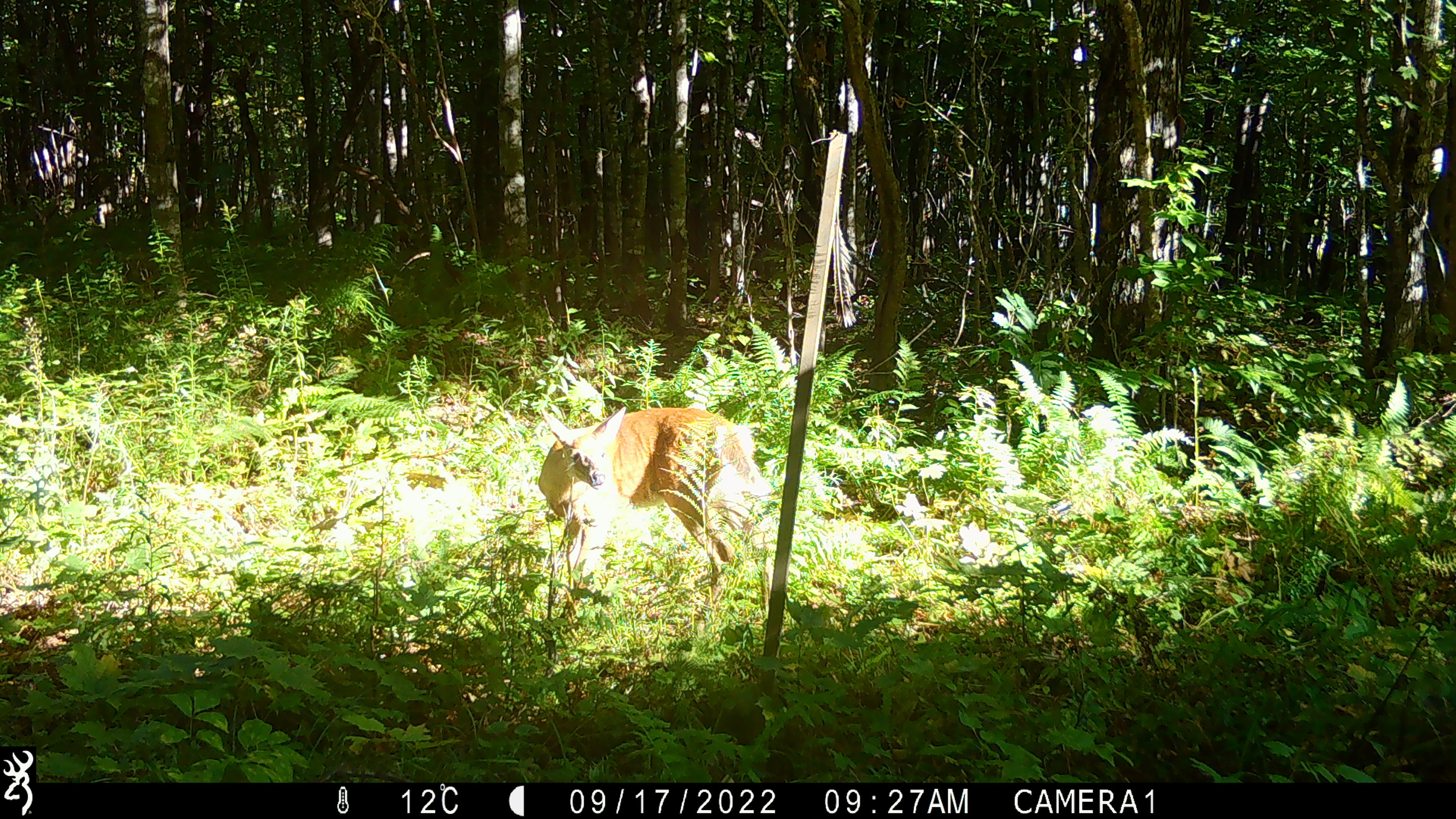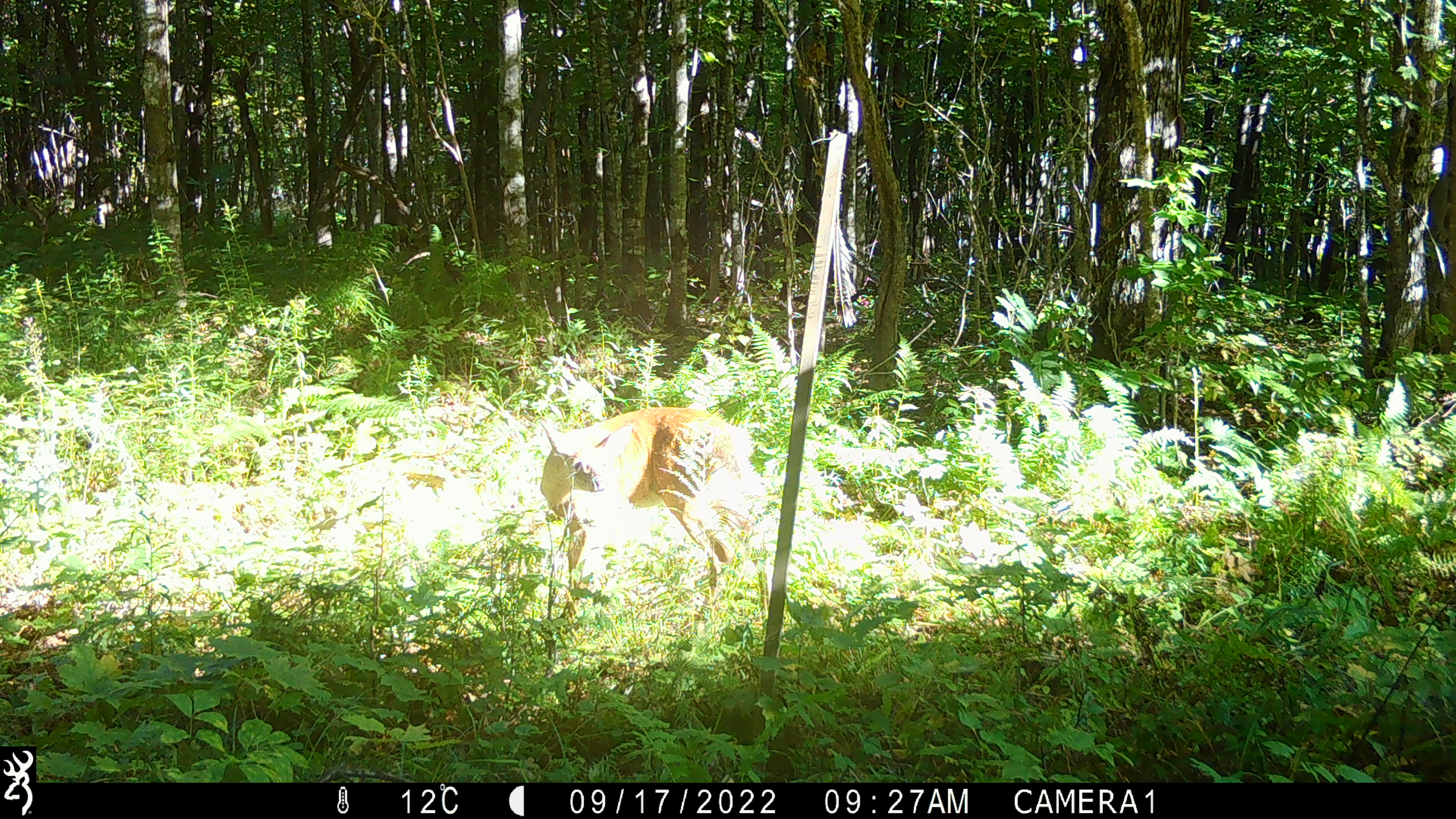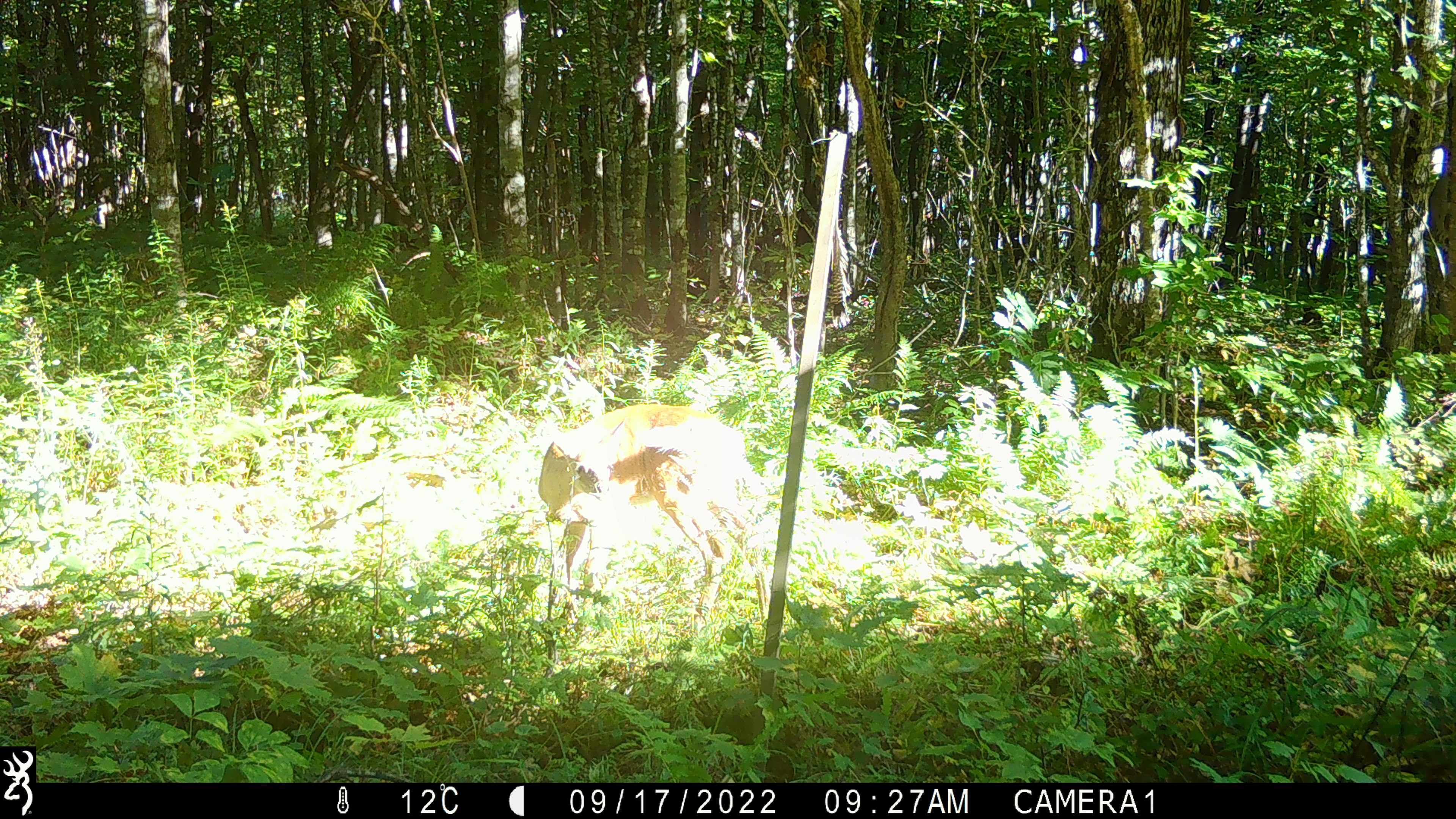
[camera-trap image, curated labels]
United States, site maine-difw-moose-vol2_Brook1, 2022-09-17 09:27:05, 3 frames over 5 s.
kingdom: Animalia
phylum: Chordata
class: Mammalia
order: Artiodactyla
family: Cervidae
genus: Odocoileus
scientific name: Odocoileus virginianus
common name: white-tailed deer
White-tailed deer (Odocoileus virginianus).